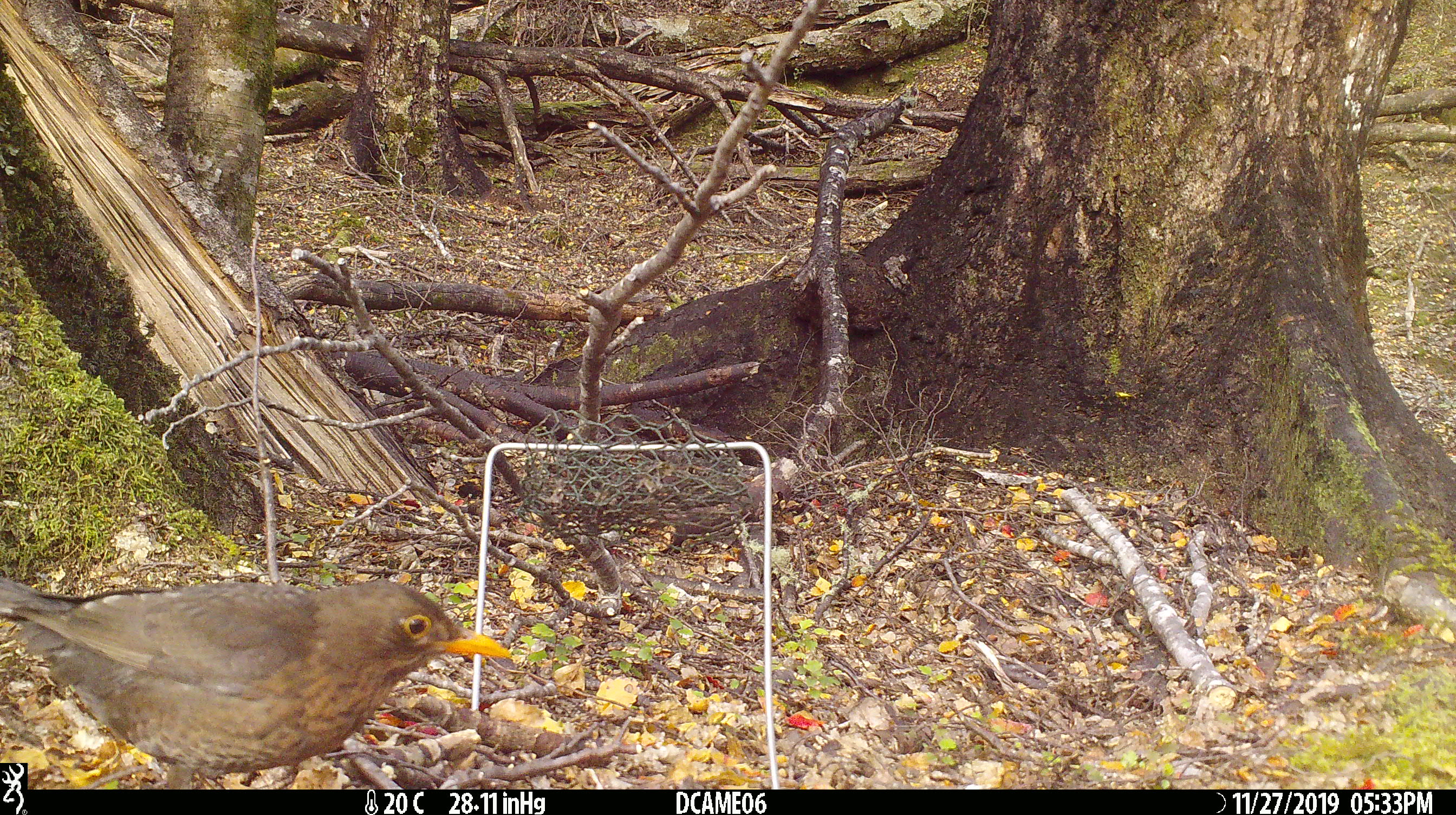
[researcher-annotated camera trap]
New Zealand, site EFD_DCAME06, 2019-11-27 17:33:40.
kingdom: Animalia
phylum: Chordata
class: Aves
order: Passeriformes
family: Turdidae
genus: Turdus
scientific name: Turdus merula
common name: eurasian blackbird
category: blackbird